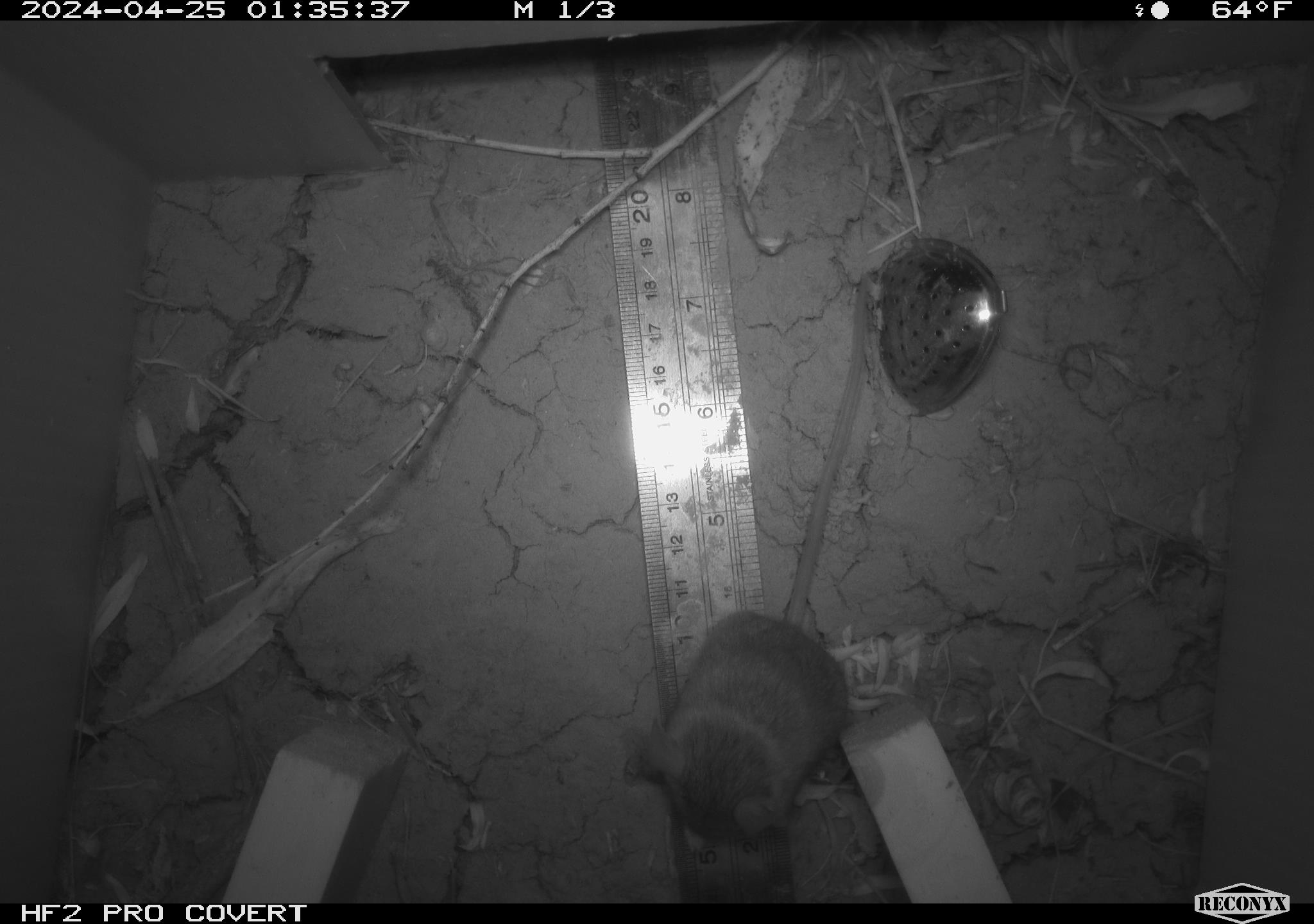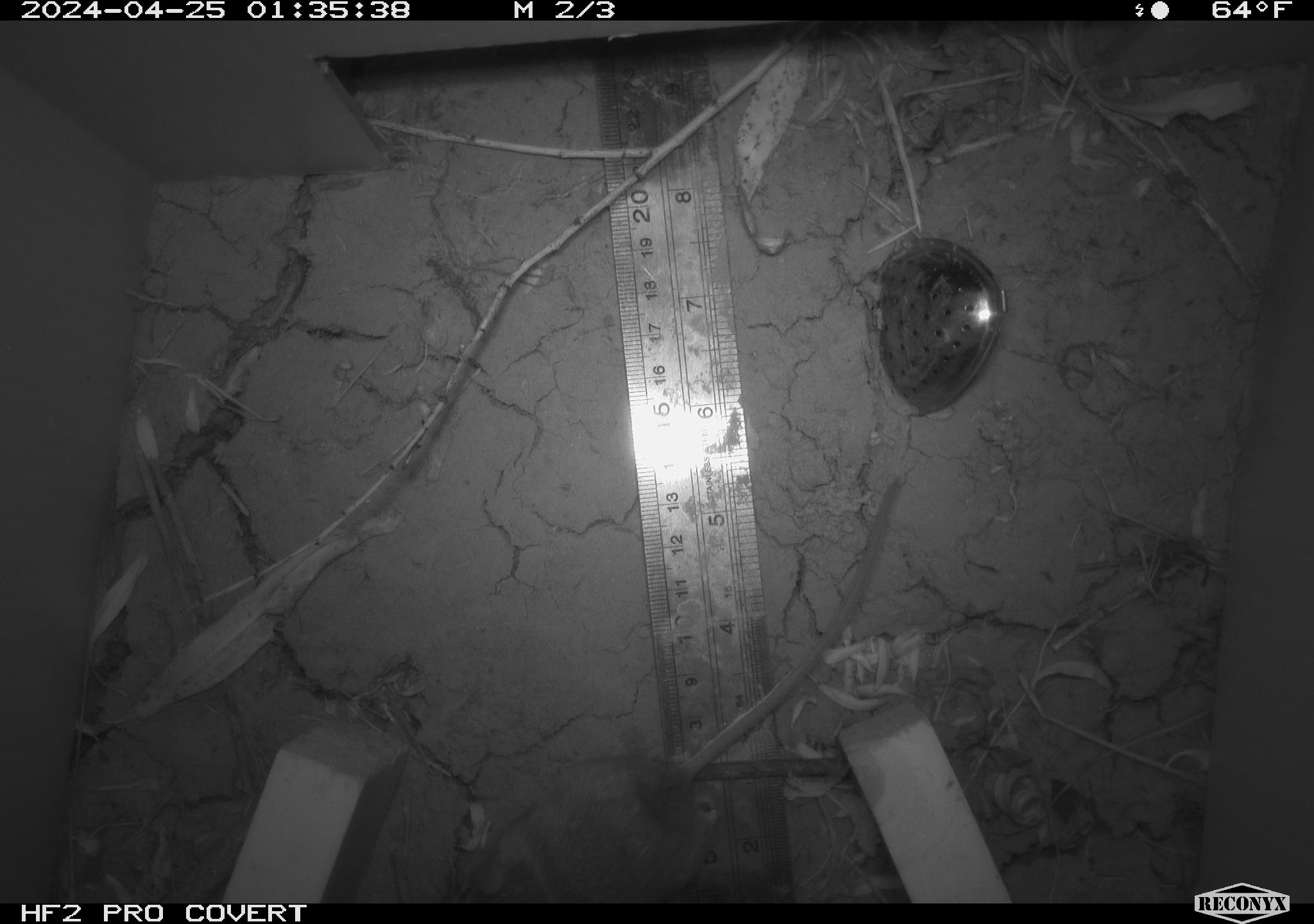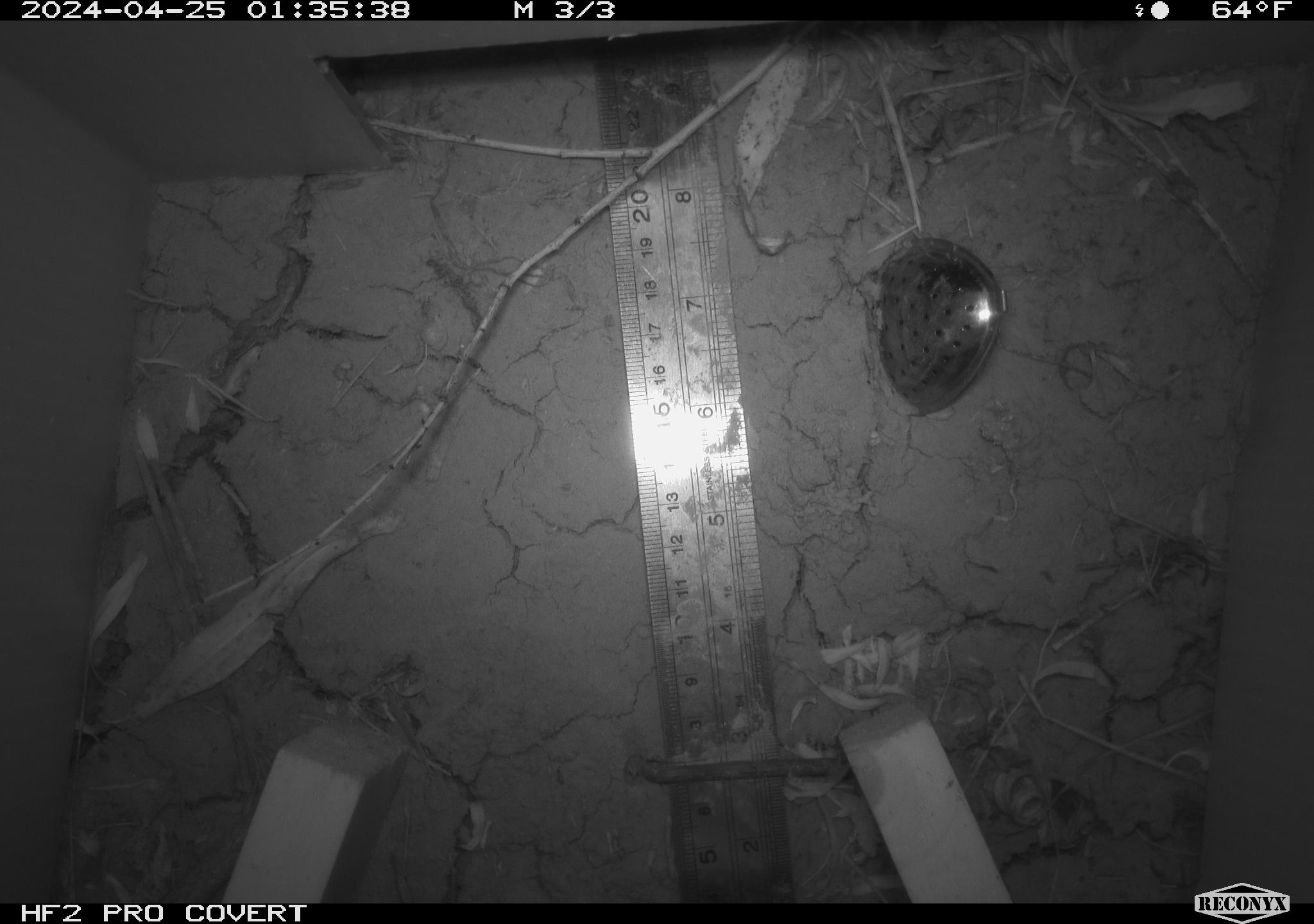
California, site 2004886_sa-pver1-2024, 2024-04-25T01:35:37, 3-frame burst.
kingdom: Animalia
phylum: Chordata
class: Mammalia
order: Rodentia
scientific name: Rodentia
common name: mouse species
Mouse species (Rodentia).